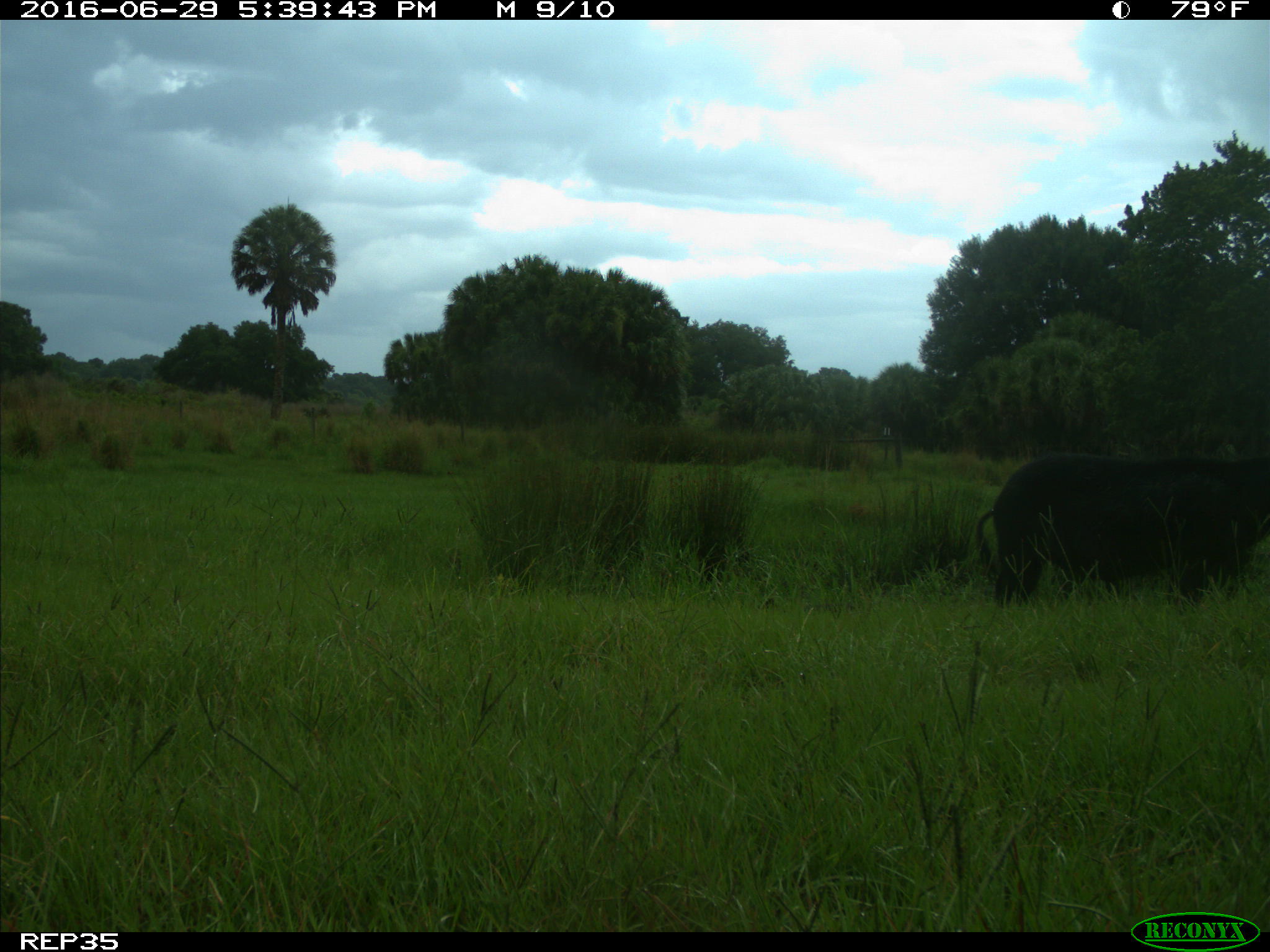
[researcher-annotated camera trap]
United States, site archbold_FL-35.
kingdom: Animalia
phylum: Chordata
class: Mammalia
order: Artiodactyla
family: Suidae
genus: Sus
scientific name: Sus scrofa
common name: wild boar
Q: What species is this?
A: Sus scrofa (wild boar).